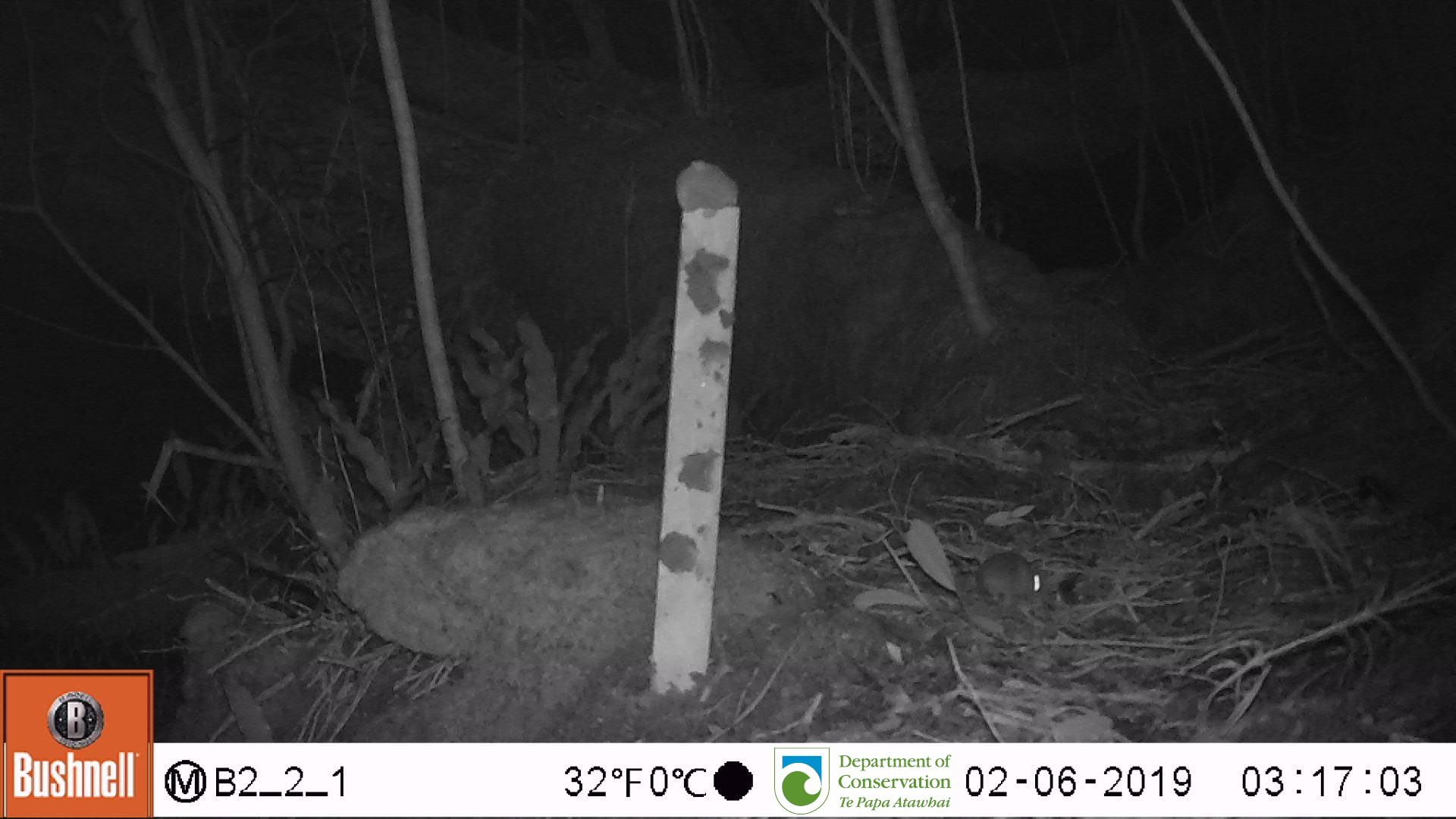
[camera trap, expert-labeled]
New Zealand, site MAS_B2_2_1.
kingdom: Animalia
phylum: Chordata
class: Mammalia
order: Rodentia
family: Muridae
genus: Mus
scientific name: Mus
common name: mouse